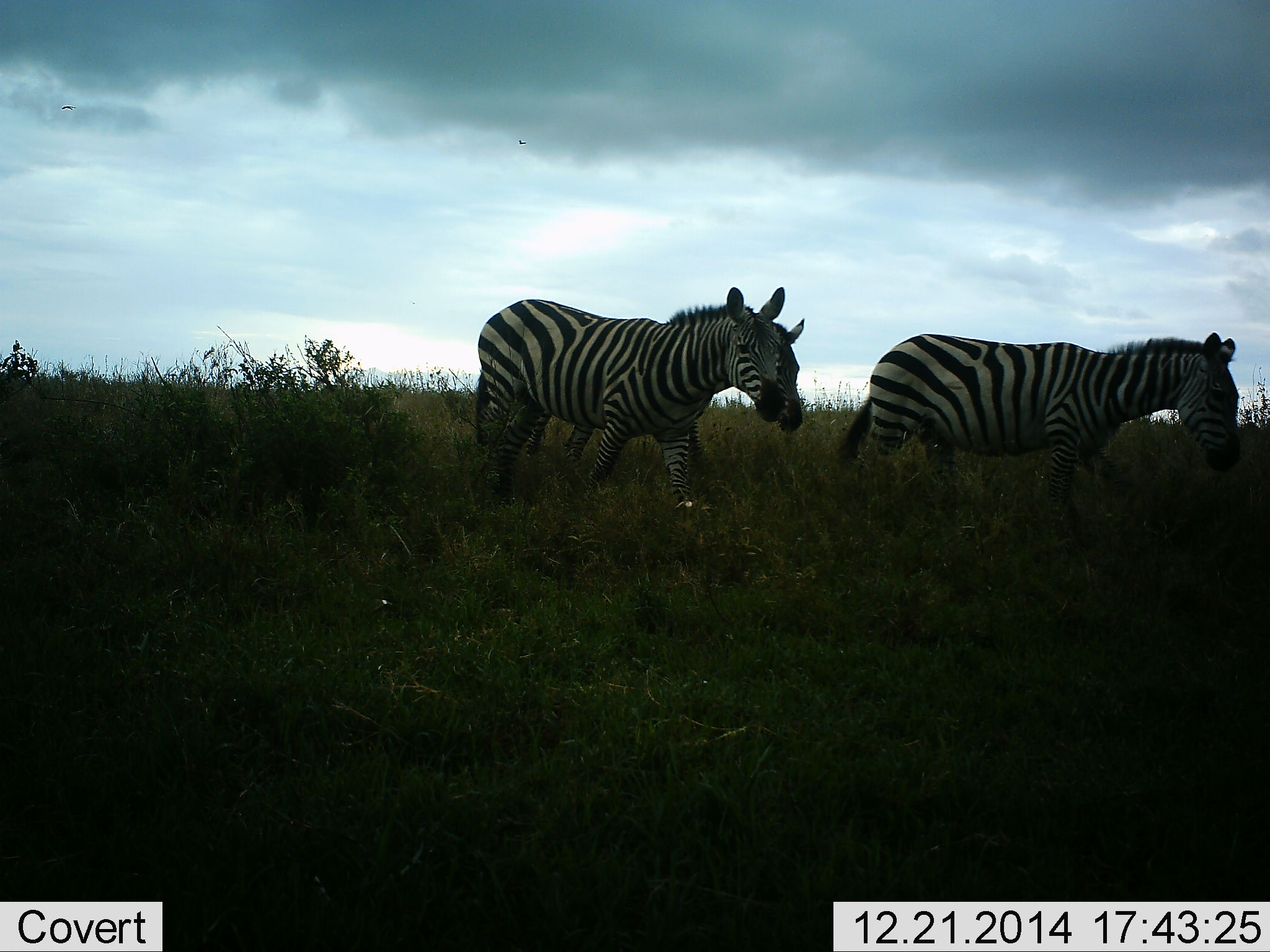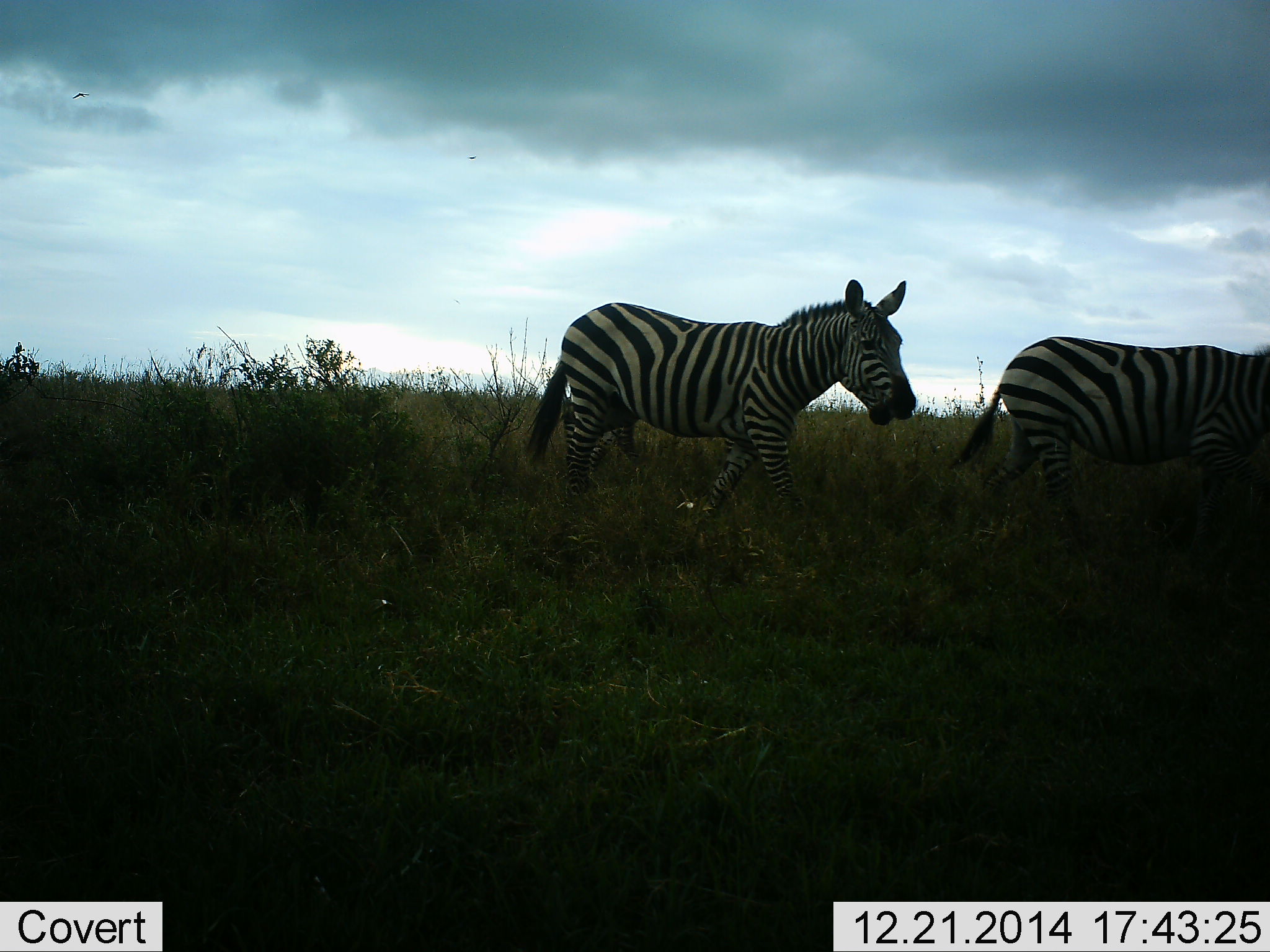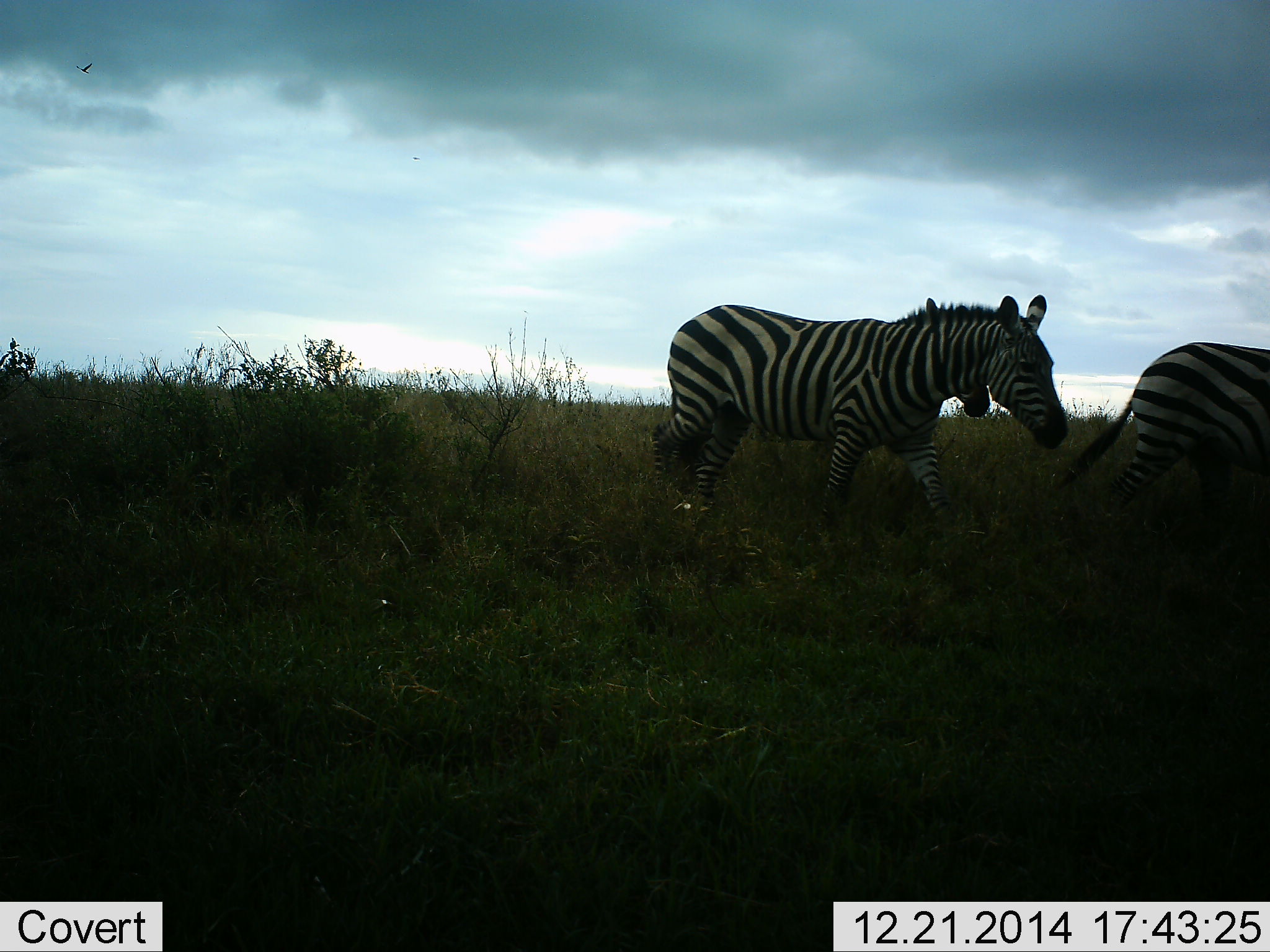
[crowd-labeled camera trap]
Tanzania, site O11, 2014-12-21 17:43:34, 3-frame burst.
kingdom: Animalia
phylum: Chordata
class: Mammalia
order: Perissodactyla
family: Equidae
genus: Equus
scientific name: Equus quagga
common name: plains zebra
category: zebra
Zebra (plains zebra) (Equus quagga), count 2. Behavior (volunteer vote fractions): standing 9%, resting 0%, moving 91%, interacting 0%. Young present (vote fraction): 0%. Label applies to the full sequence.